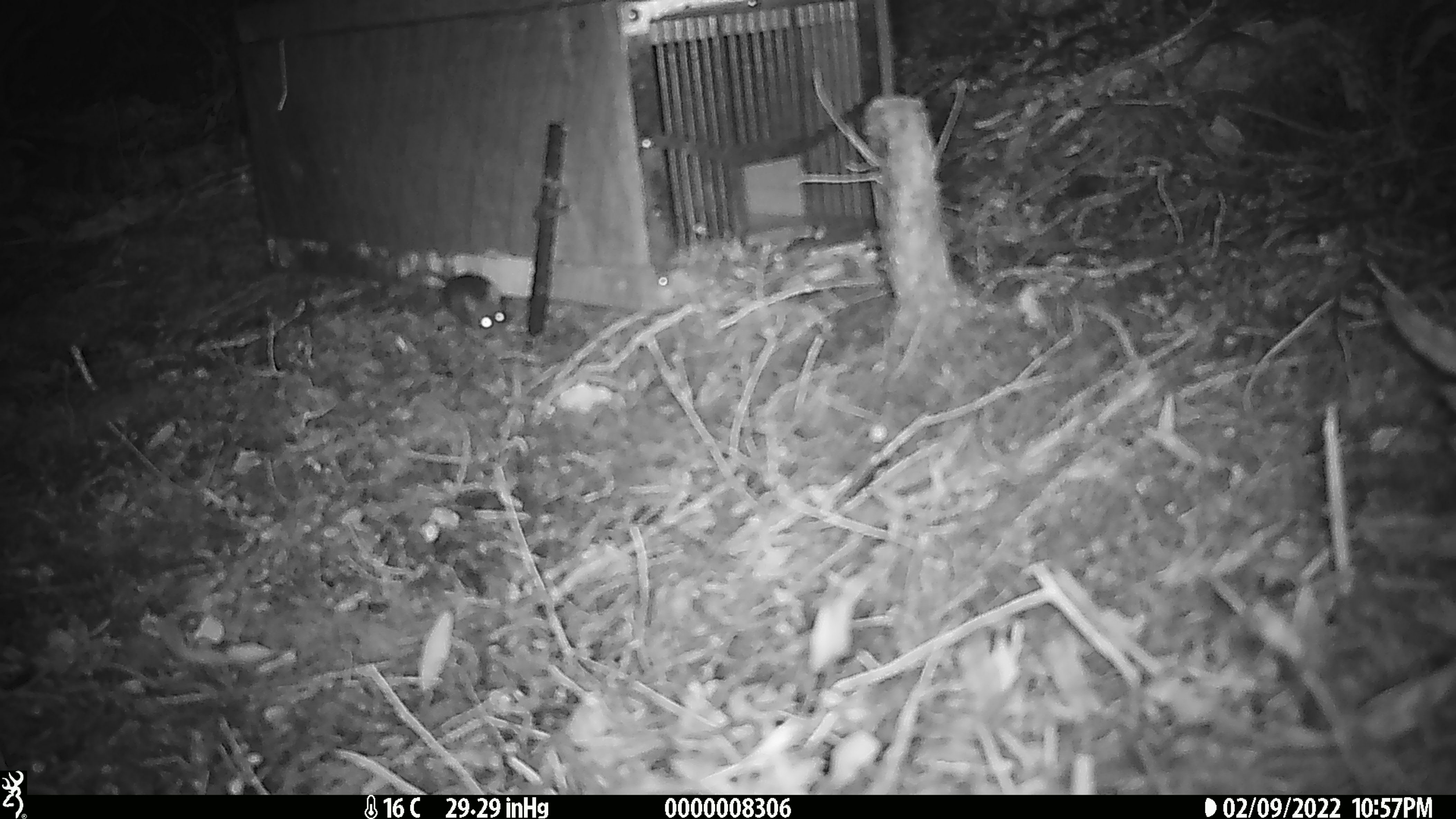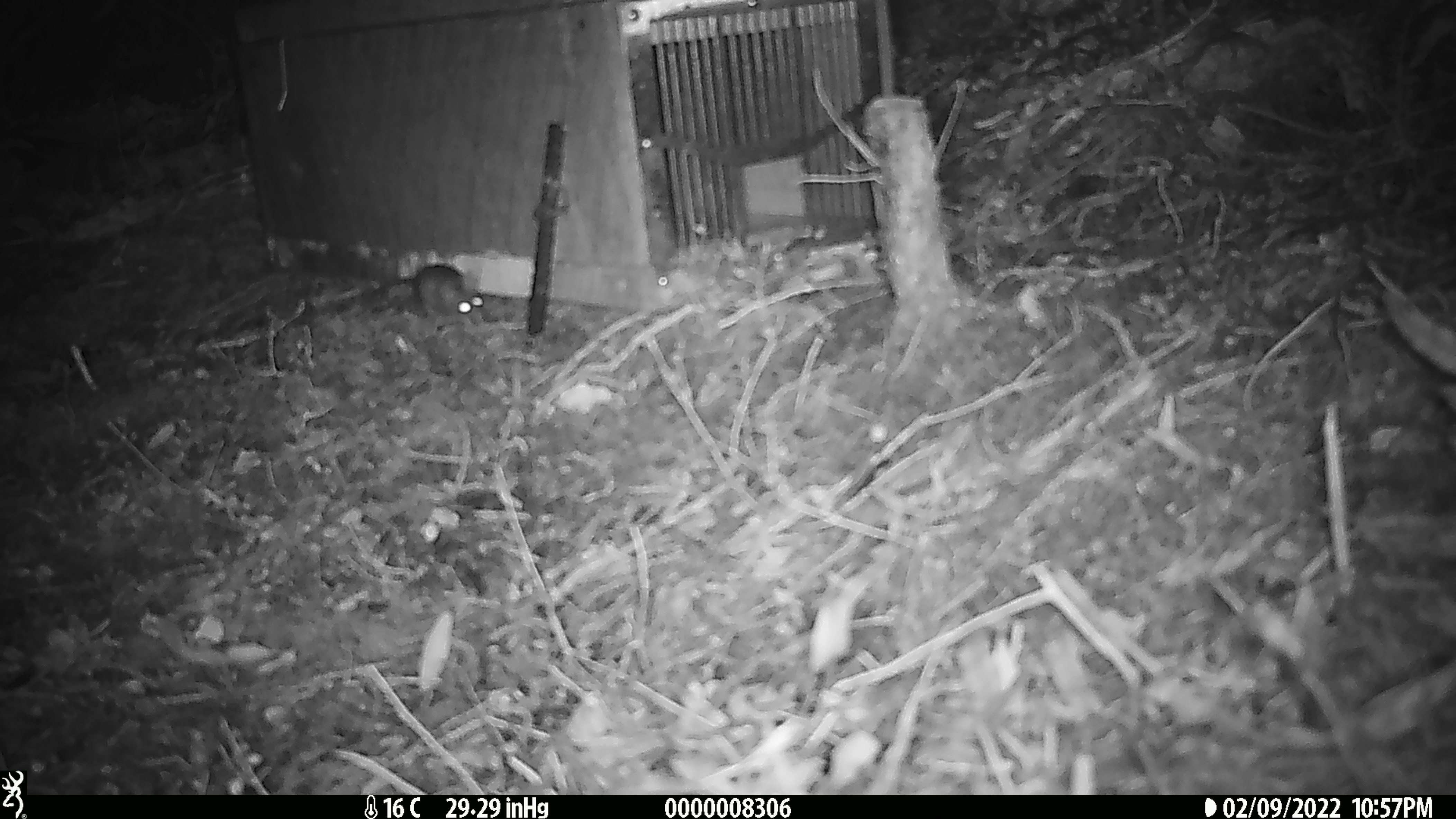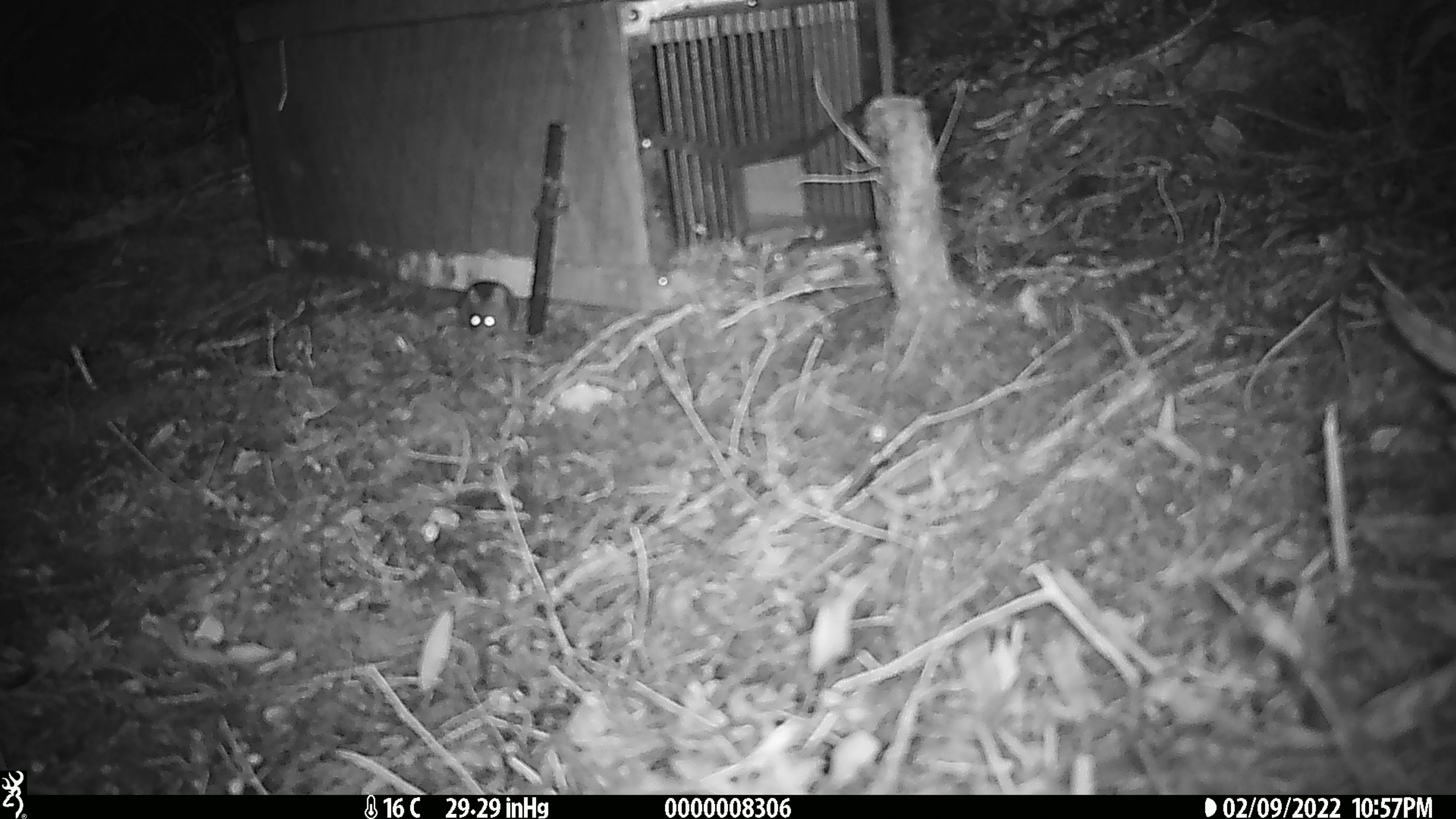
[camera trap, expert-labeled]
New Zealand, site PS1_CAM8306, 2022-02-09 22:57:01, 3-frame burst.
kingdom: Animalia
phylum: Chordata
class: Mammalia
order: Rodentia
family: Muridae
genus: Mus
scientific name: Mus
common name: mouse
Mouse (Mus).